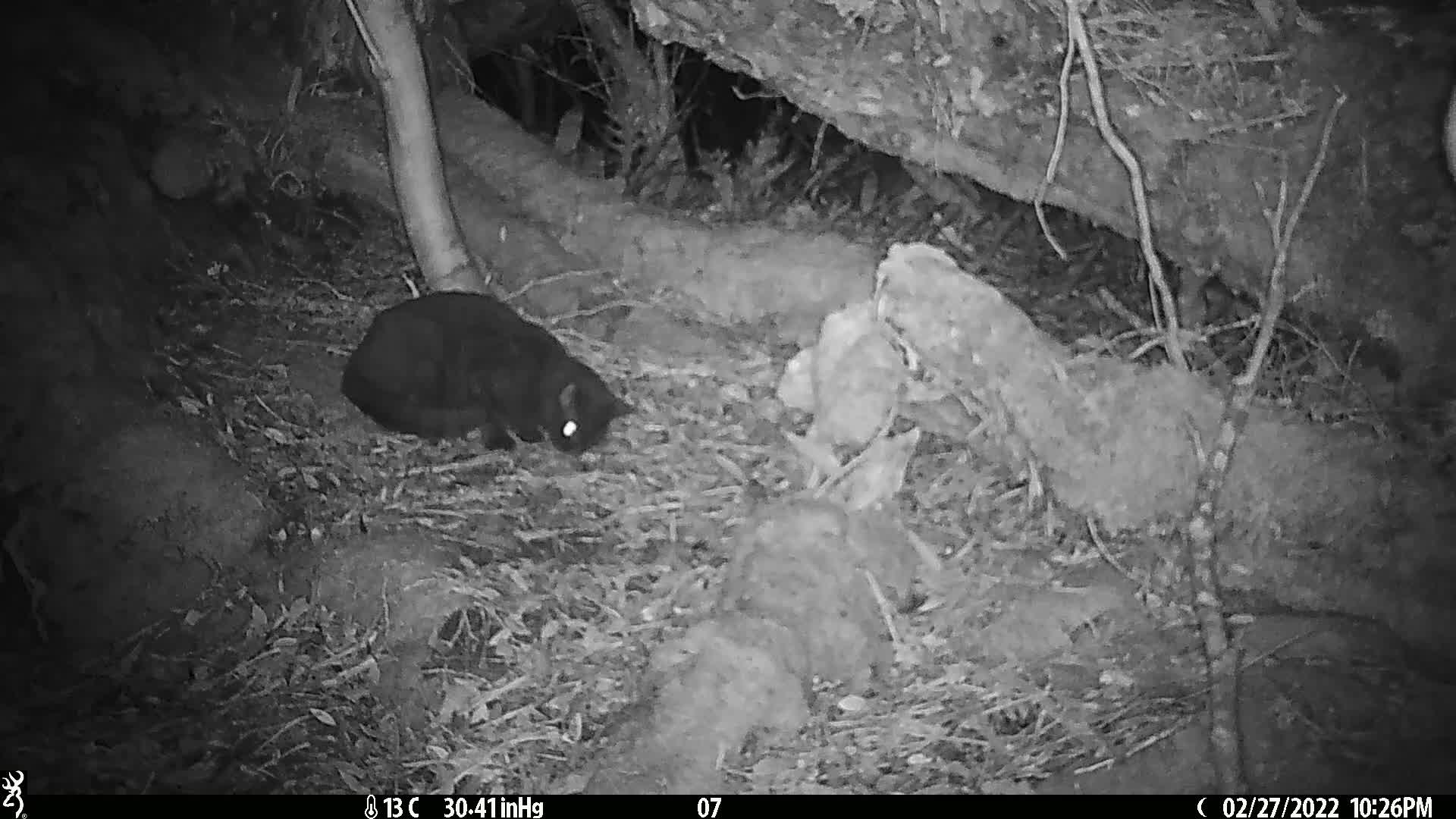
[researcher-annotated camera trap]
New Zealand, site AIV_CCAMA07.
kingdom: Animalia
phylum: Chordata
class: Mammalia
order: Carnivora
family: Felidae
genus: Felis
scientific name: Felis catus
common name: domestic cat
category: cat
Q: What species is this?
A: Cat (domestic cat) (Felis catus).